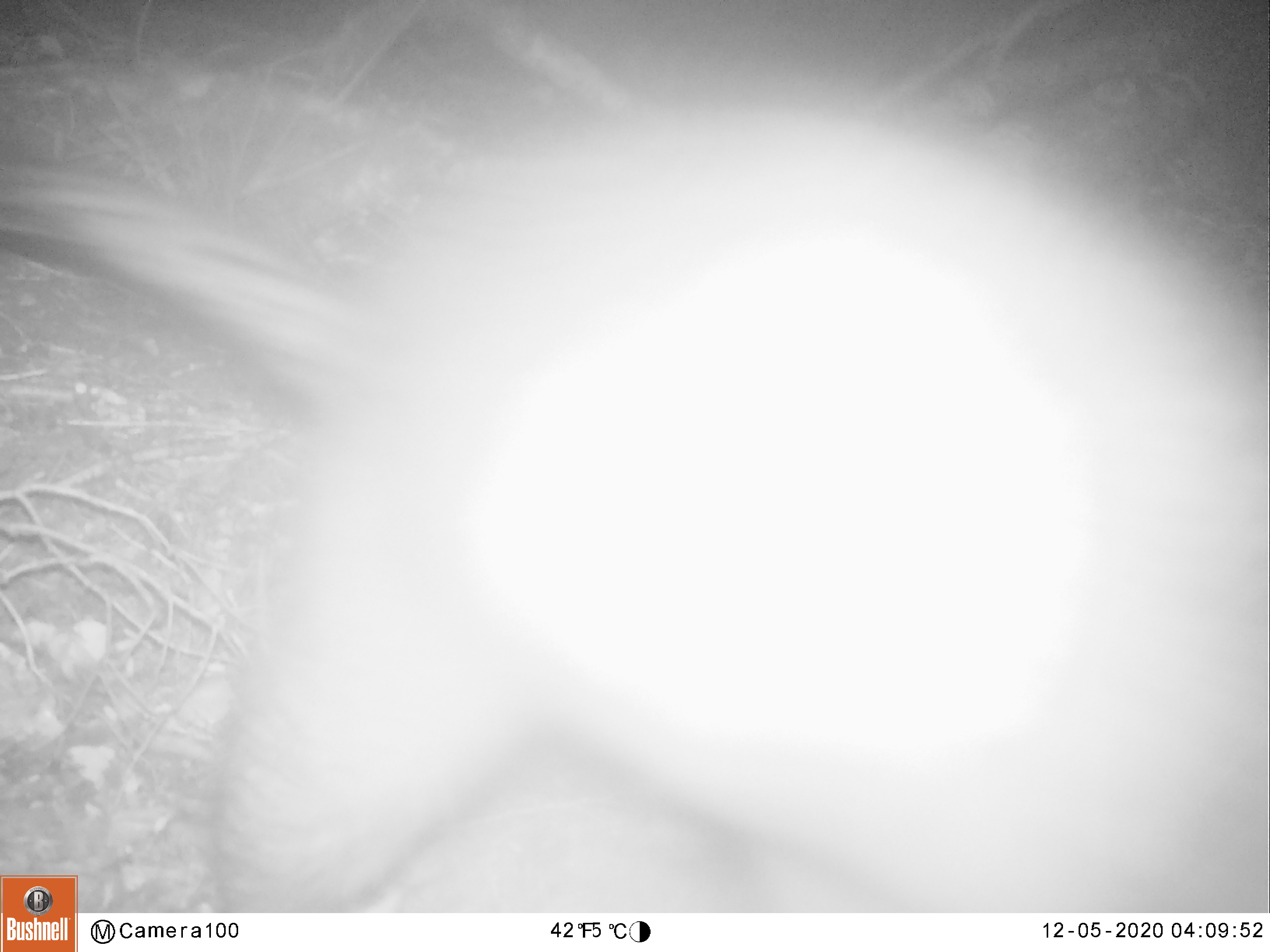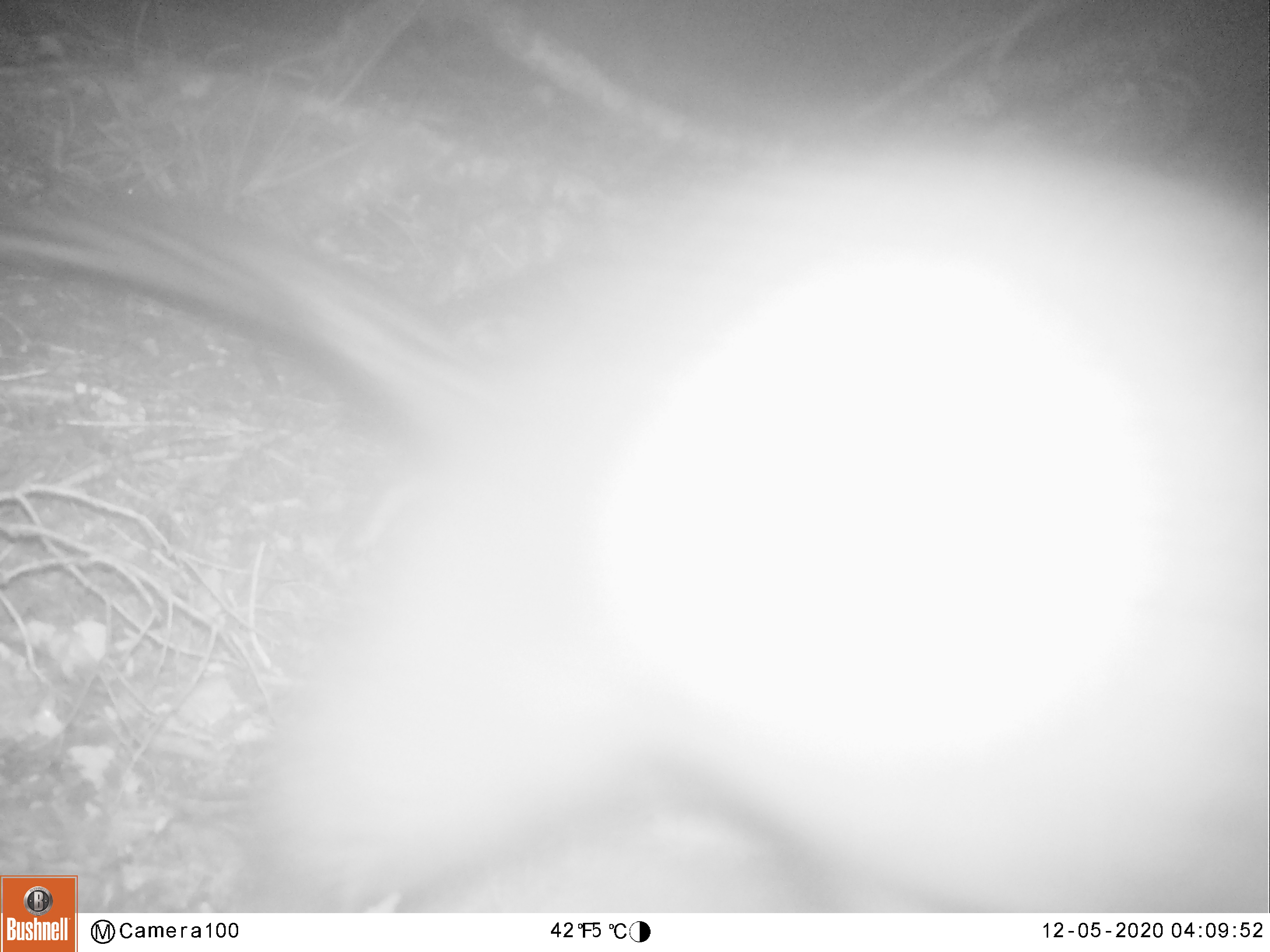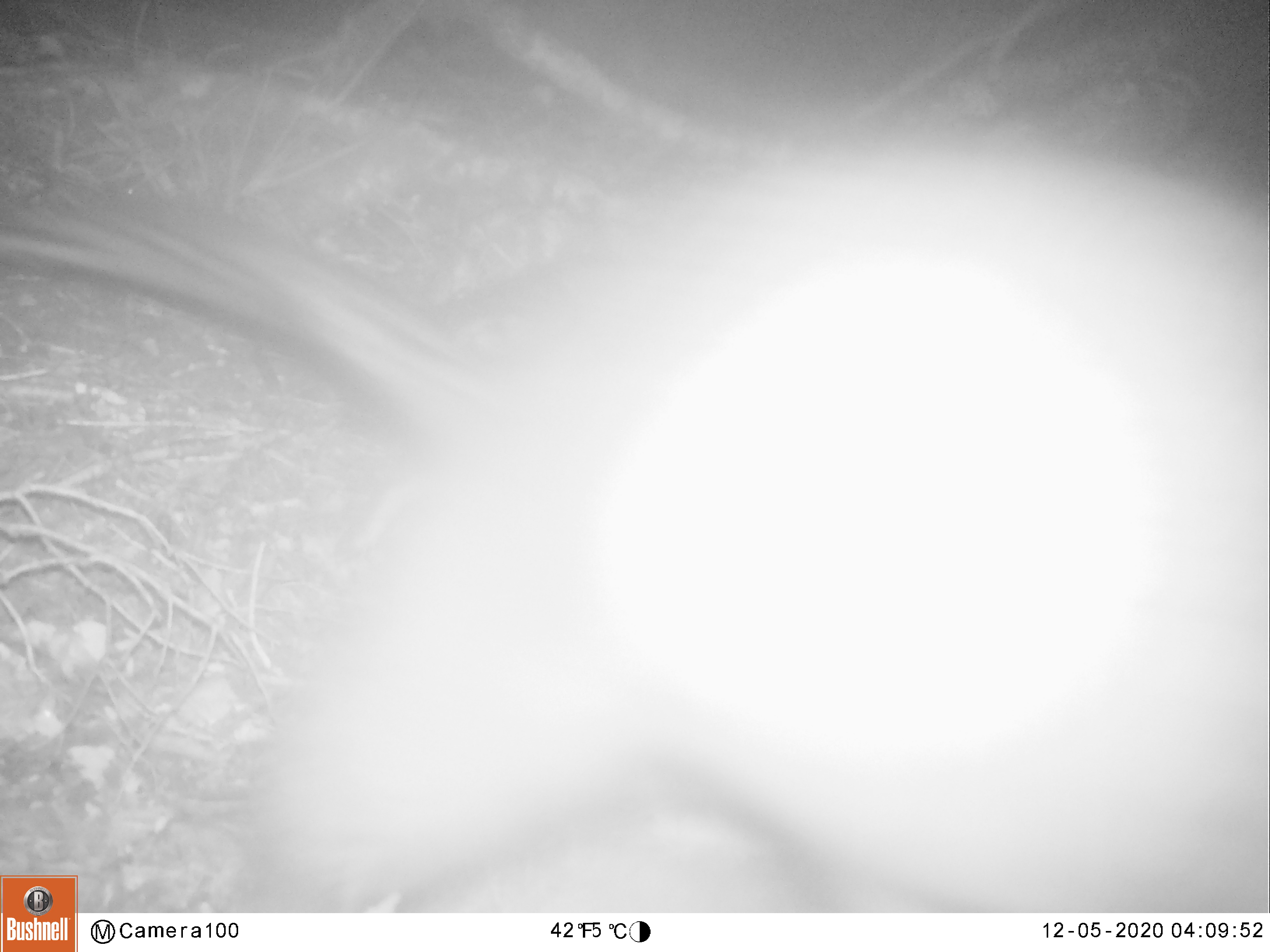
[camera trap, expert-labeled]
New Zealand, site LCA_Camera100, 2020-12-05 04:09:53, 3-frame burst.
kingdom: Animalia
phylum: Chordata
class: Mammalia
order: Diprotodontia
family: Phalangeridae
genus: Trichosurus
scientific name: Trichosurus vulpecula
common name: common brushtail possum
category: possum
Possum (common brushtail possum) (Trichosurus vulpecula).